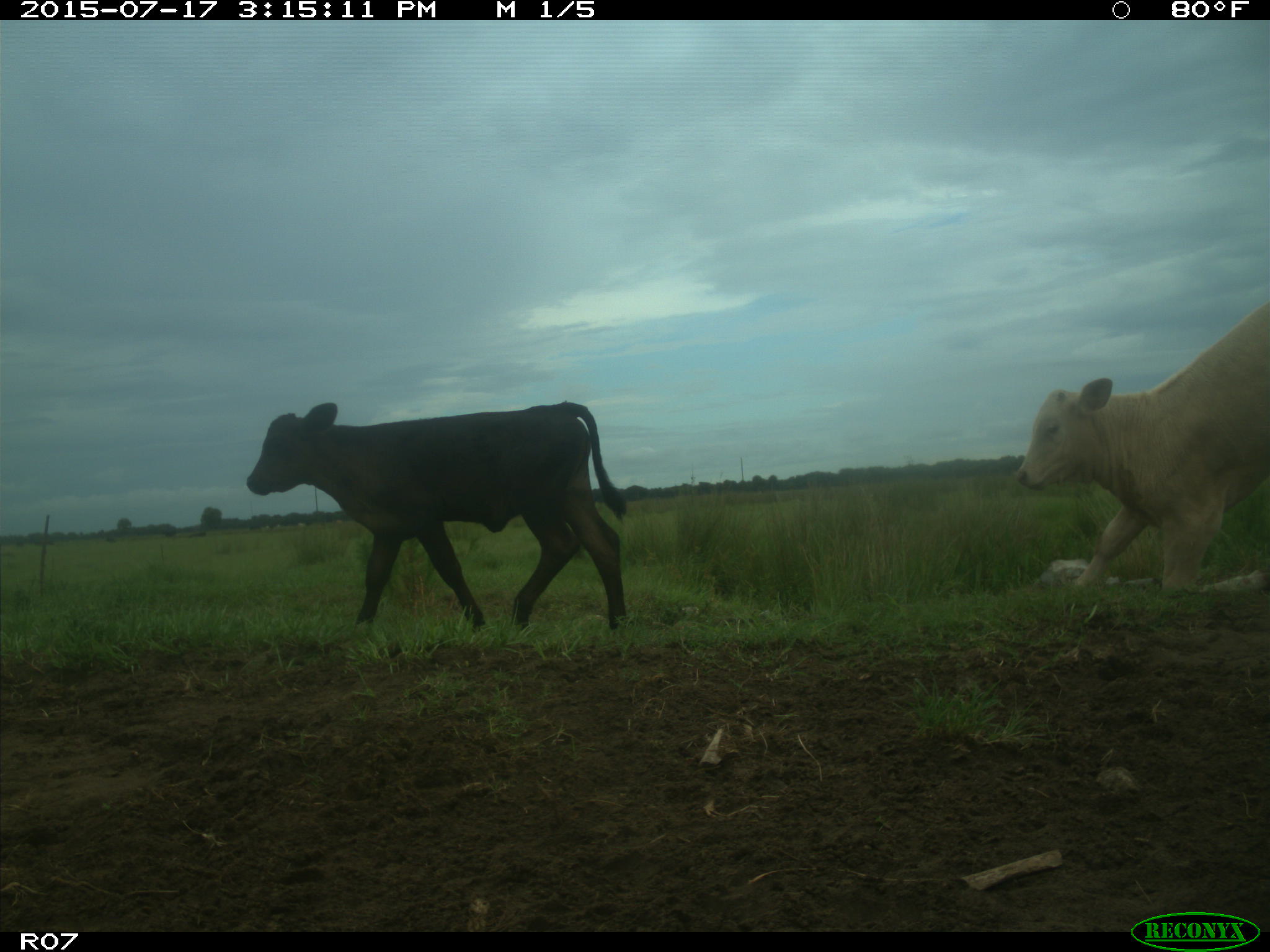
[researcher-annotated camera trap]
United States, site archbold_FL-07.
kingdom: Animalia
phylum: Chordata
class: Mammalia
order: Artiodactyla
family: Bovidae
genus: Bos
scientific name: Bos taurus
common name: domestic cow